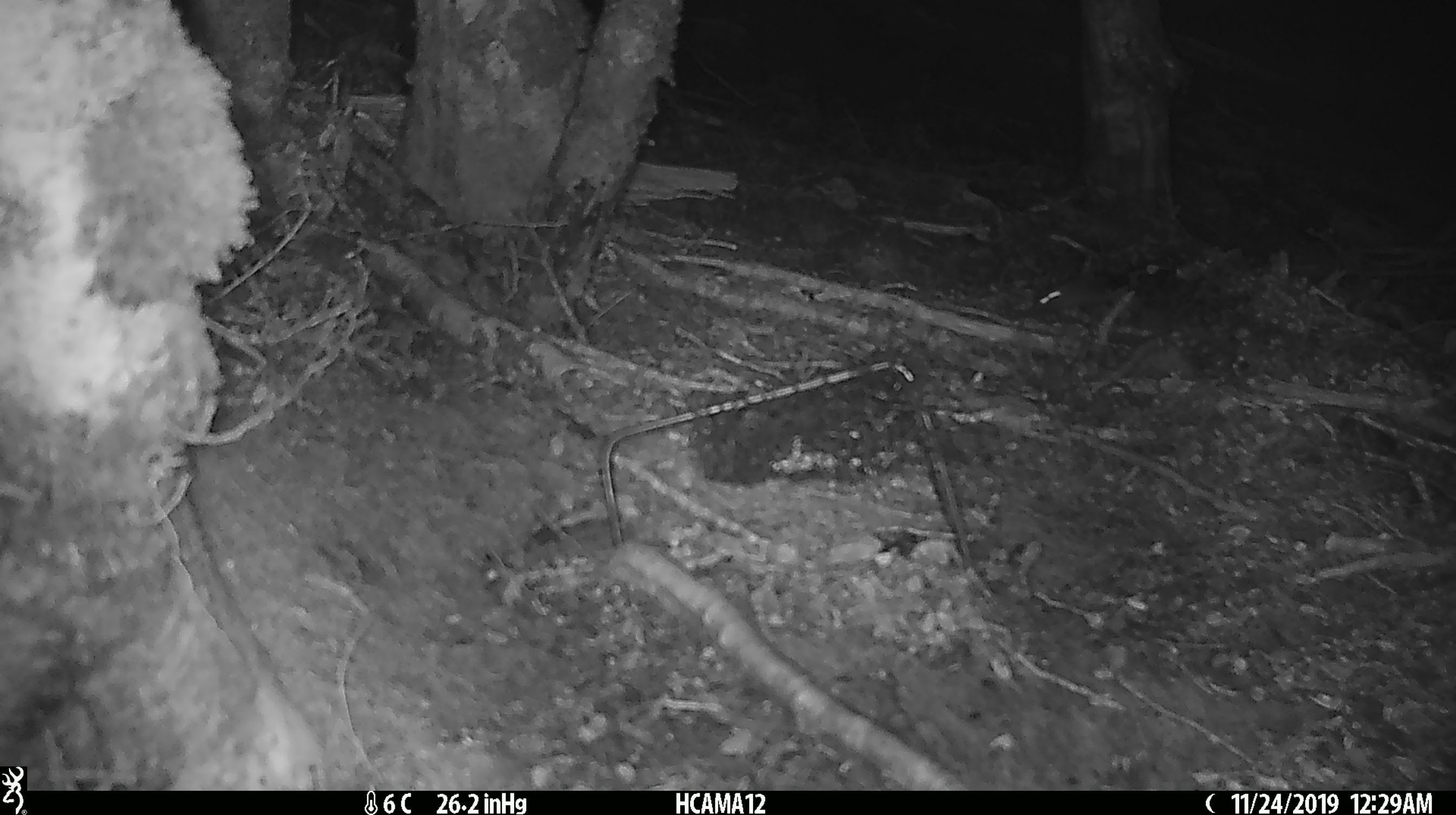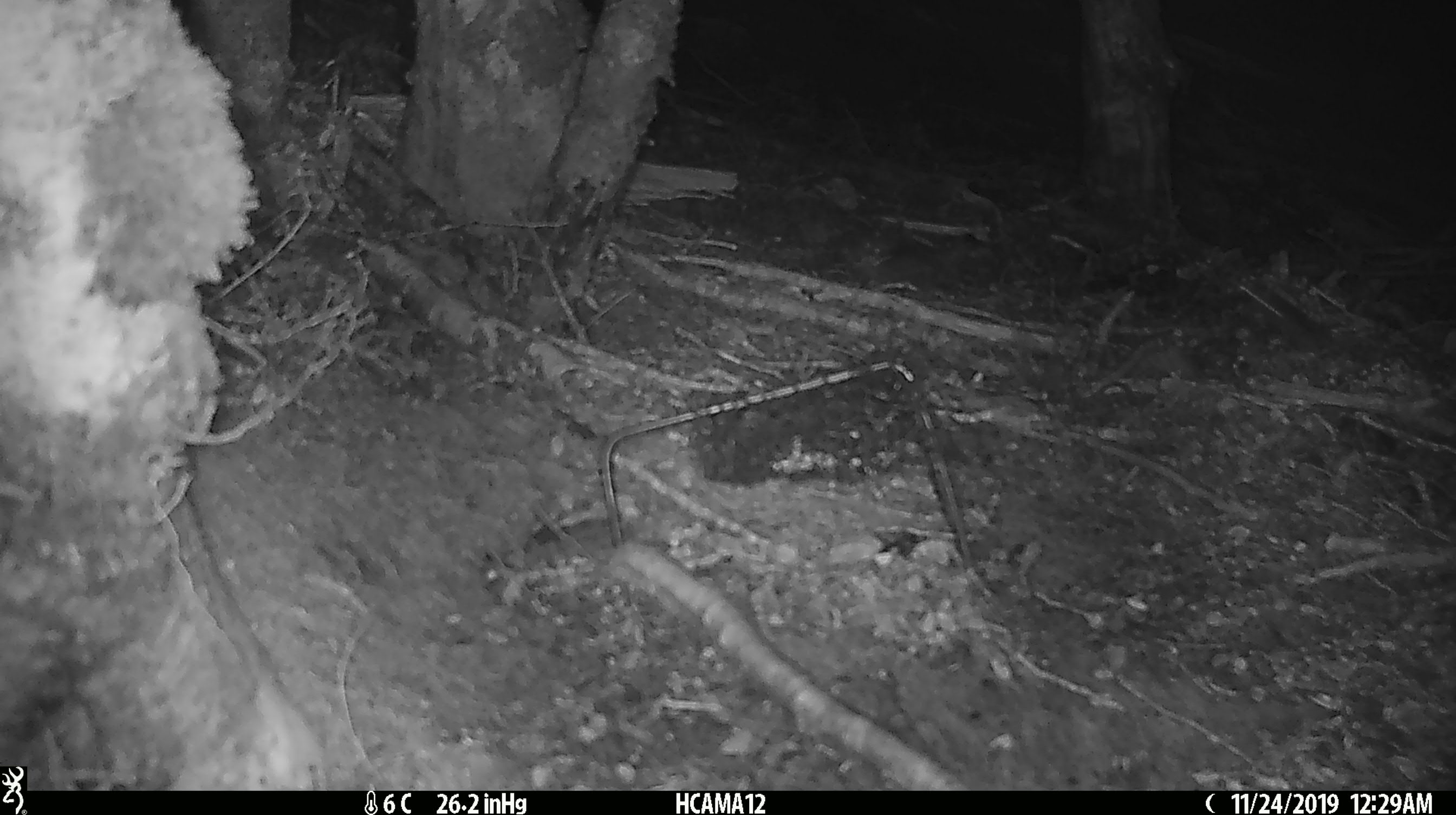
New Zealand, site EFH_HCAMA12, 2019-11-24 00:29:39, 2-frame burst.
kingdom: Animalia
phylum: Chordata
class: Mammalia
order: Rodentia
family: Muridae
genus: Mus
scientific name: Mus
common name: mouse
Mouse (Mus).